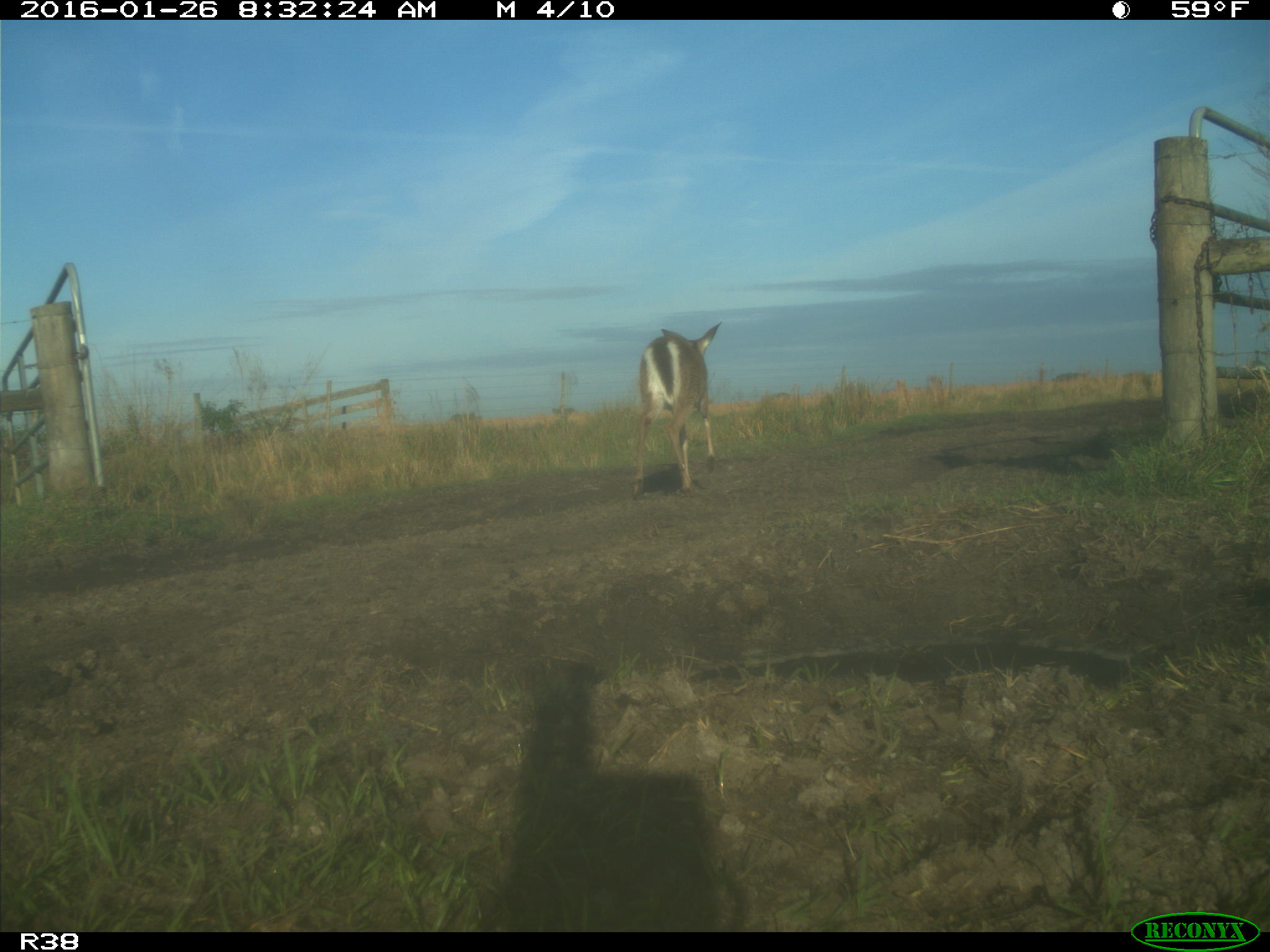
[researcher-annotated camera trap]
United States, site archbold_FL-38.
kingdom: Animalia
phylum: Chordata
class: Mammalia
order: Artiodactyla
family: Cervidae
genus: Odocoileus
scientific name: Odocoileus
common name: deer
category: unidentified deer